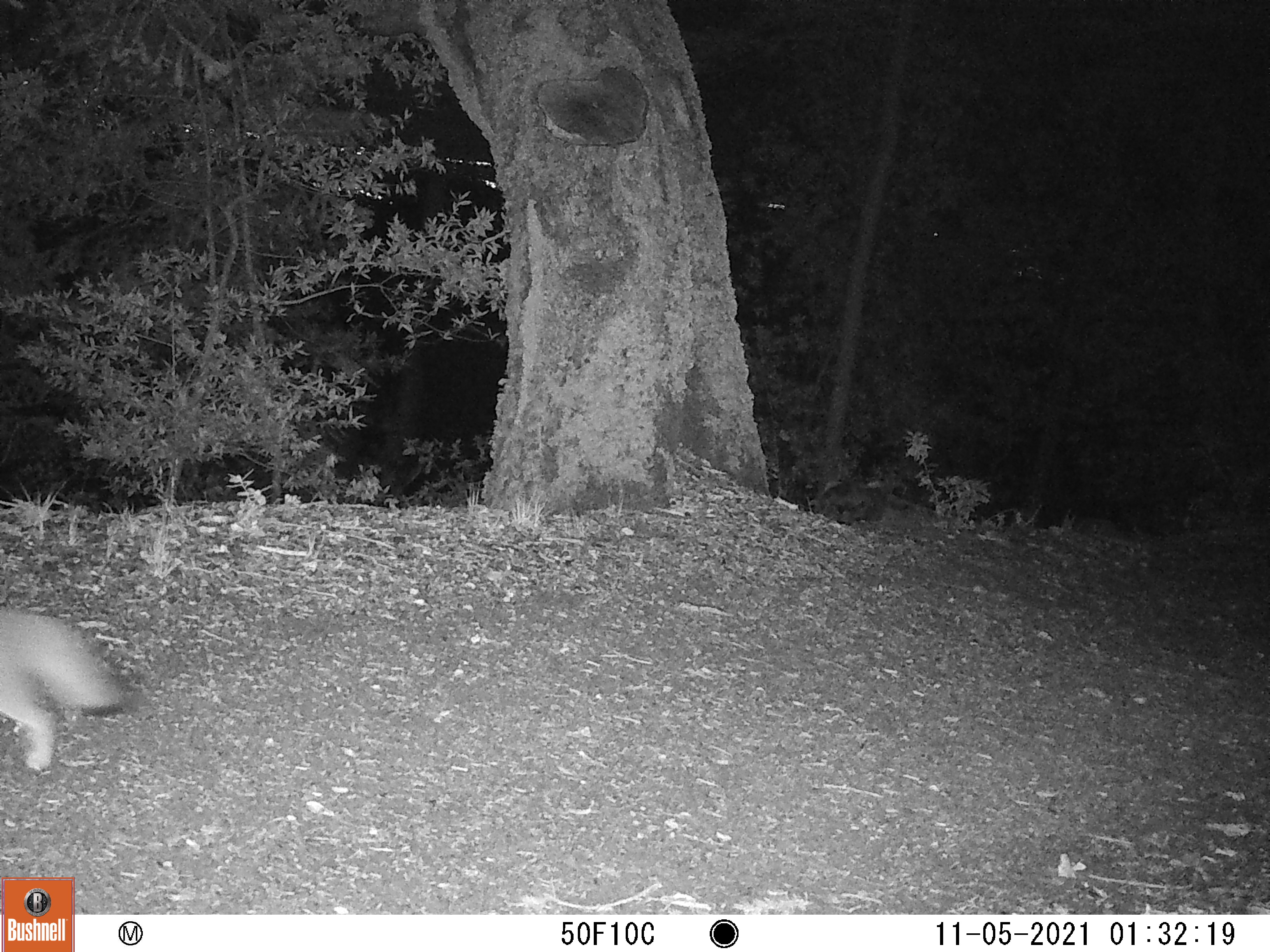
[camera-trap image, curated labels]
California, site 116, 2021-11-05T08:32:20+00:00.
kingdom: Animalia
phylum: Chordata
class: Mammalia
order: Carnivora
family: Canidae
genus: Urocyon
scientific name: Urocyon cinereoargenteus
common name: gray fox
Gray fox (Urocyon cinereoargenteus).